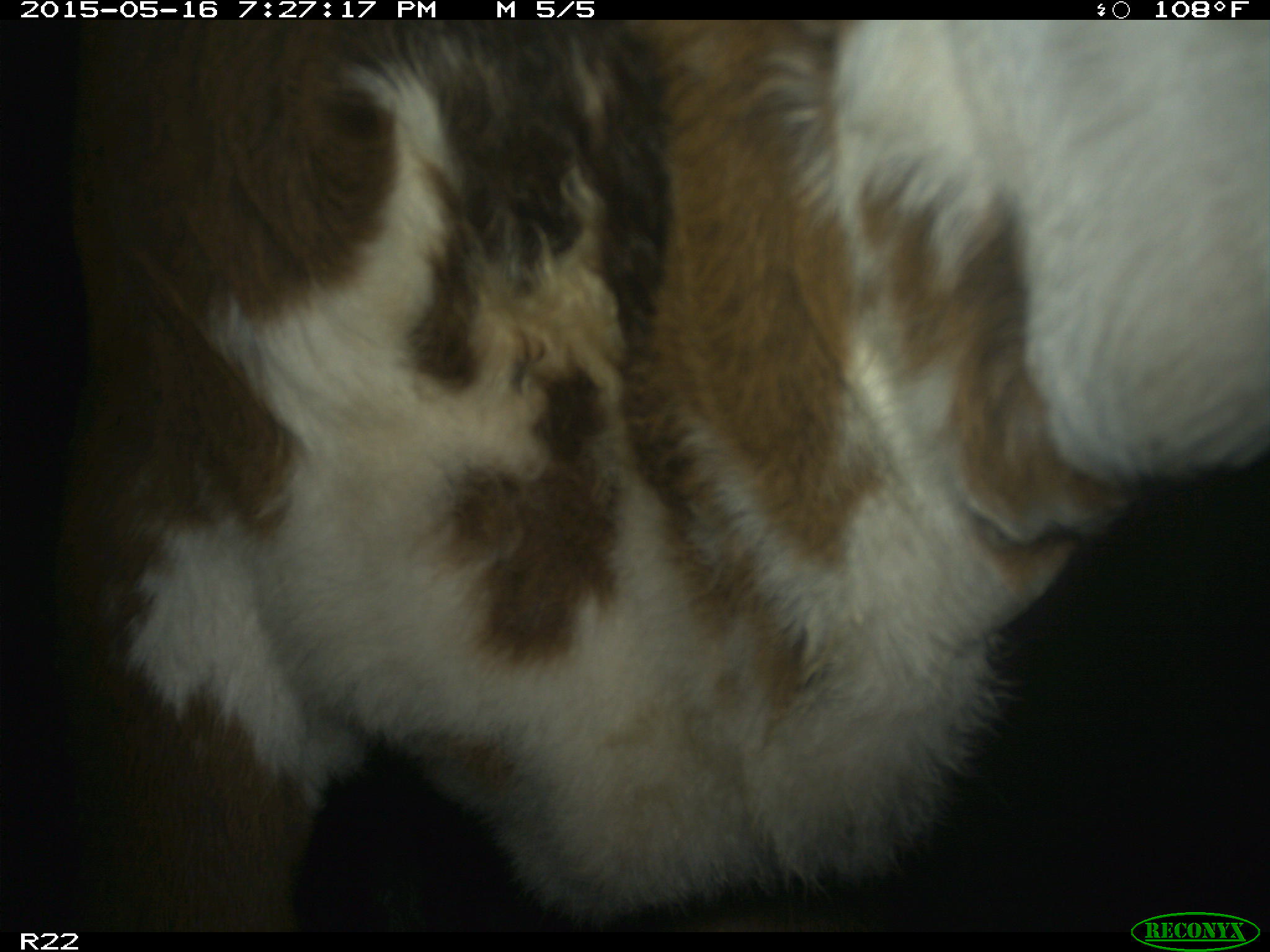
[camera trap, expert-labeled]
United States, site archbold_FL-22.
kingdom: Animalia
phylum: Chordata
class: Mammalia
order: Artiodactyla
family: Bovidae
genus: Bos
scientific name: Bos taurus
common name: domestic cow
Bos taurus (domestic cow).